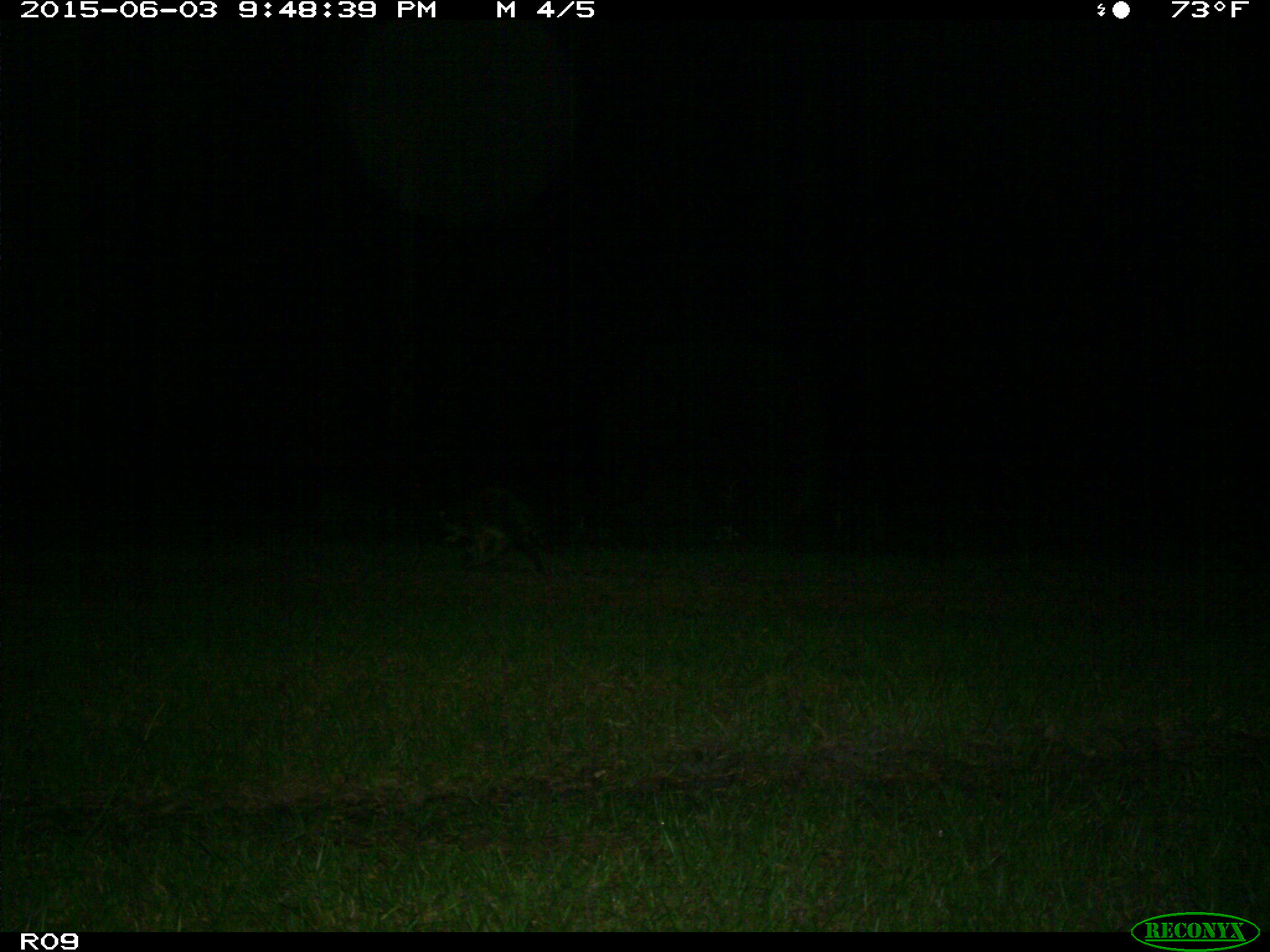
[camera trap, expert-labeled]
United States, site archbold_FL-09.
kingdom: Animalia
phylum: Chordata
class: Mammalia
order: Carnivora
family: Procyonidae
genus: Procyon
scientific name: Procyon lotor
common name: common raccoon